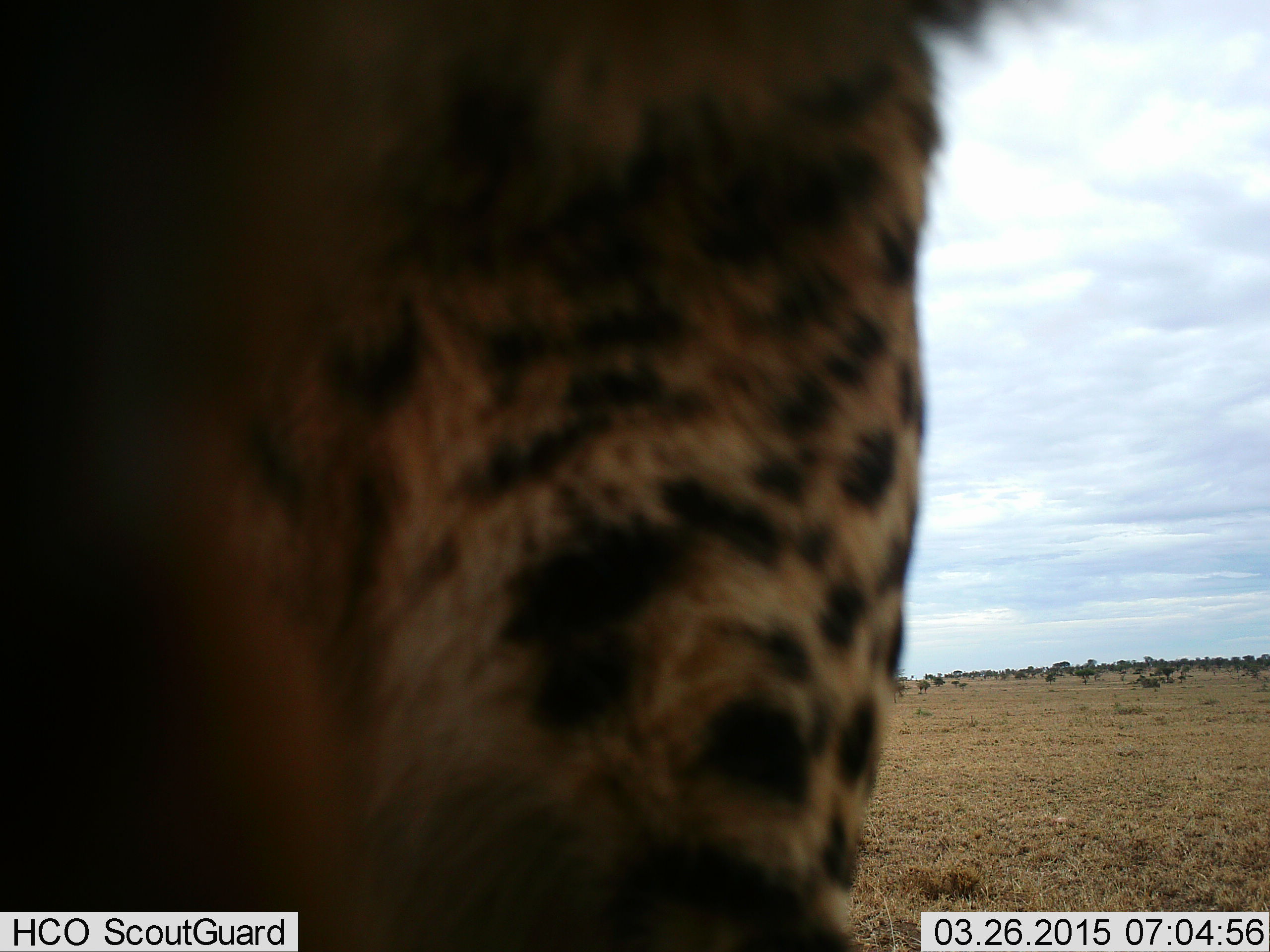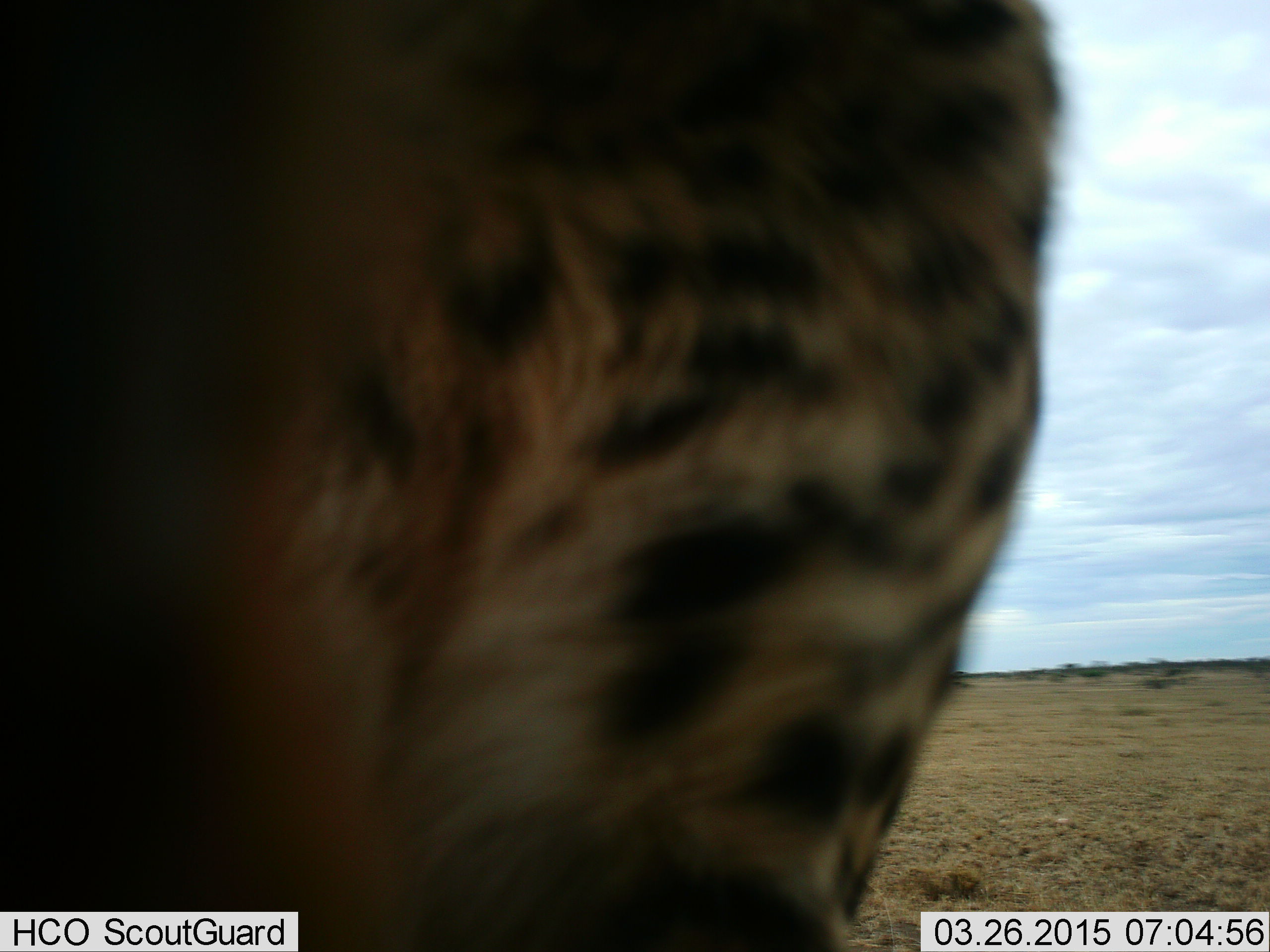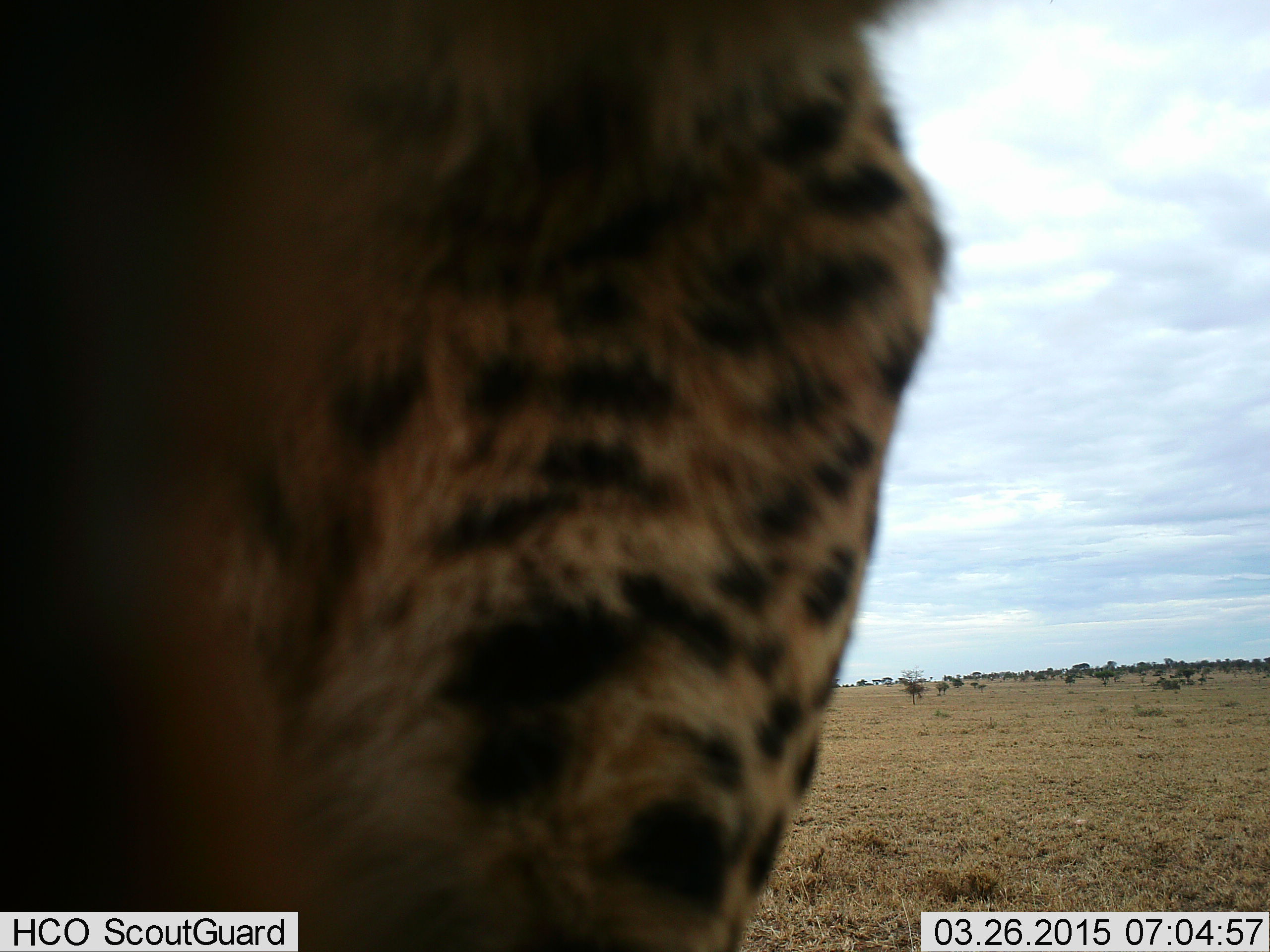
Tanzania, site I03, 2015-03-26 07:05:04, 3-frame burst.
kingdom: Animalia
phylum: Chordata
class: Mammalia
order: Carnivora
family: Felidae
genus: Acinonyx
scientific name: Acinonyx jubatus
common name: cheetah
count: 1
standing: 90%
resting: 0%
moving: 10%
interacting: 0%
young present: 0%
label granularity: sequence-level